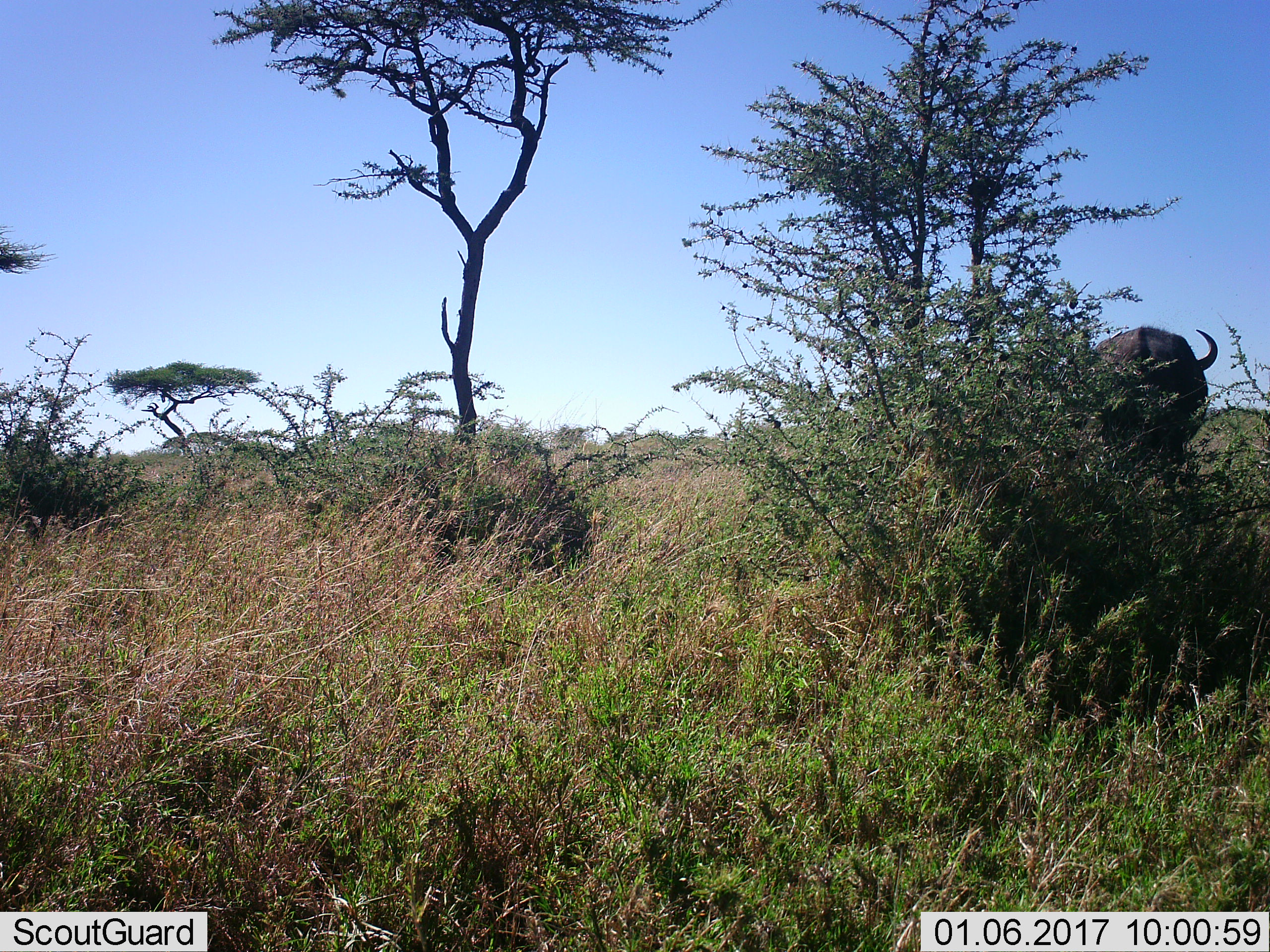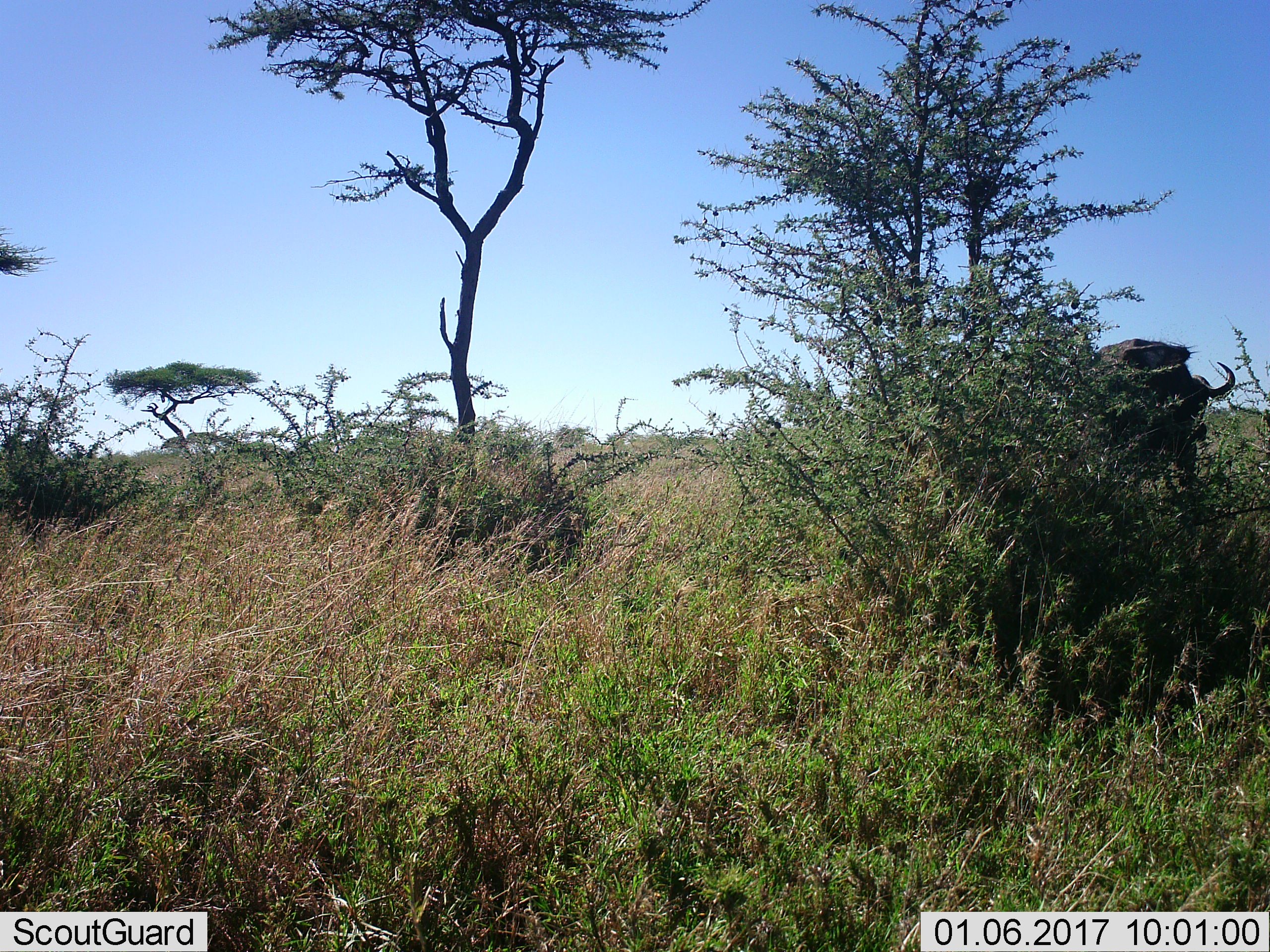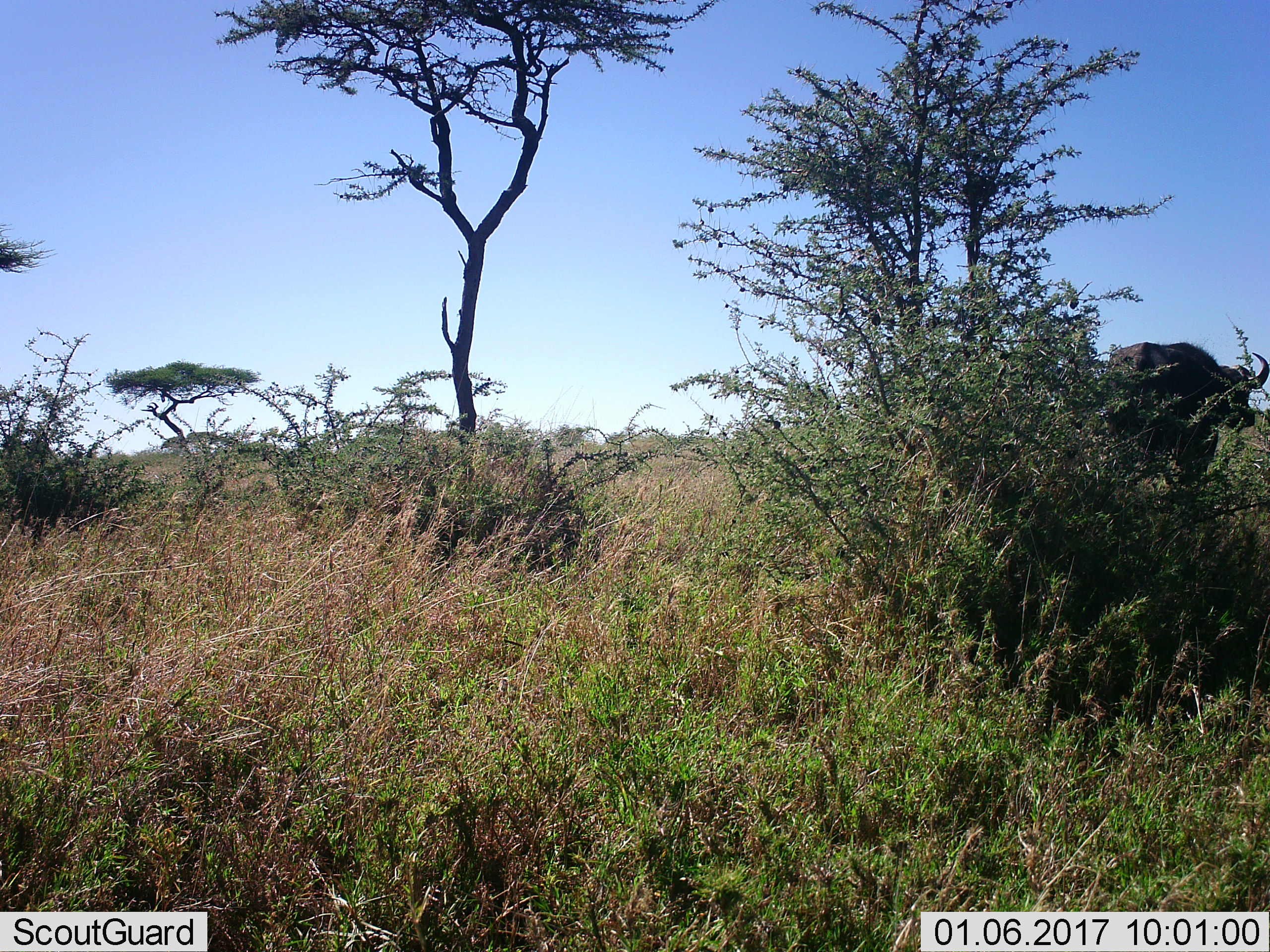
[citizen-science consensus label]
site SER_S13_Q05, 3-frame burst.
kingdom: Animalia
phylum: Chordata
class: Mammalia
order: Artiodactyla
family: Bovidae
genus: Syncerus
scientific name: Syncerus caffer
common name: african buffalo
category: buffalo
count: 1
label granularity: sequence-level